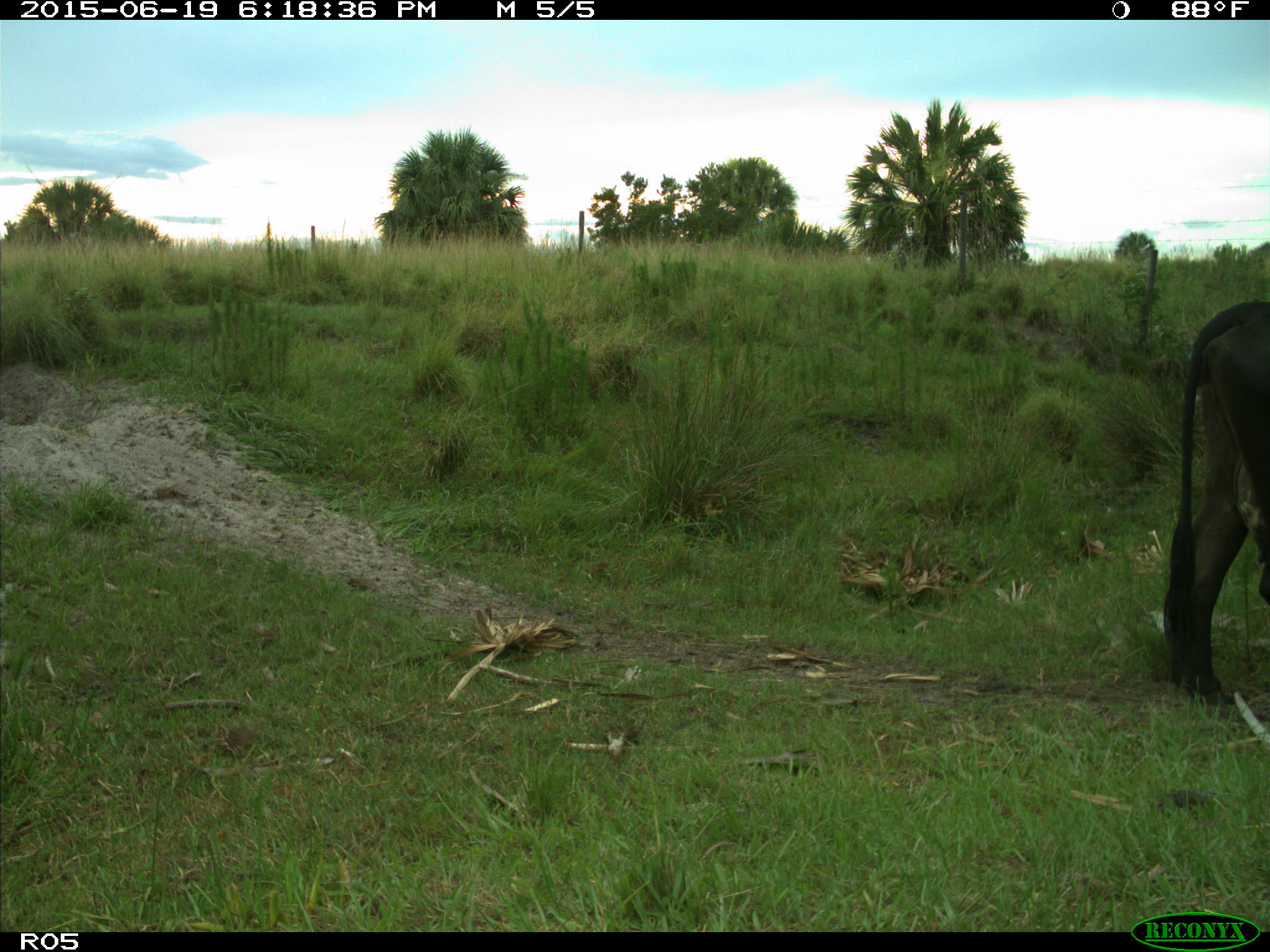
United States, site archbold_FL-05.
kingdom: Animalia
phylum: Chordata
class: Mammalia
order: Artiodactyla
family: Bovidae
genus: Bos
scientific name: Bos taurus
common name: domestic cow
Bos taurus (domestic cow).